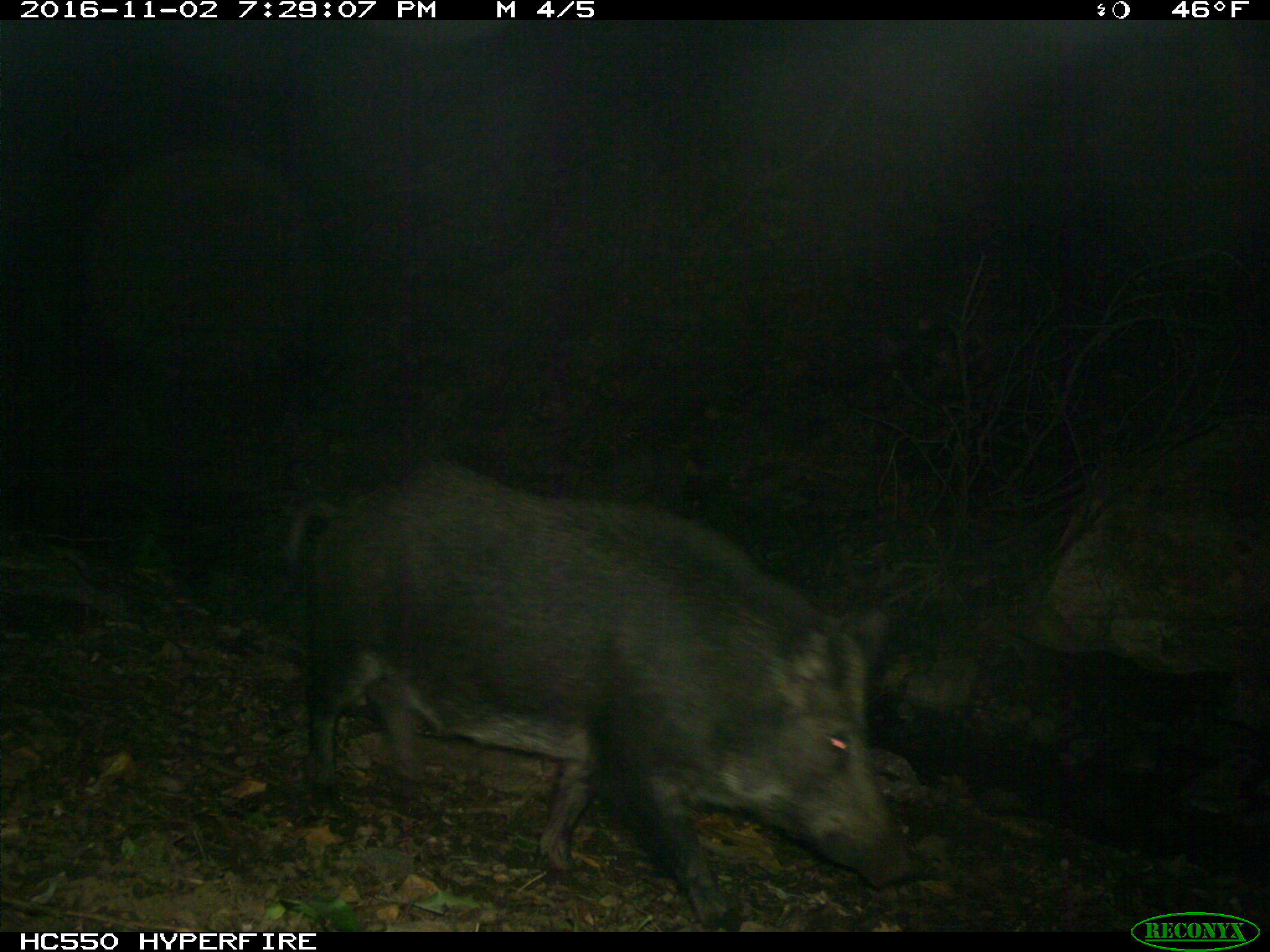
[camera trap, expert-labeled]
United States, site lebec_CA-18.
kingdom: Animalia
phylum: Chordata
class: Mammalia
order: Artiodactyla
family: Suidae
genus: Sus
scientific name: Sus scrofa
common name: wild boar